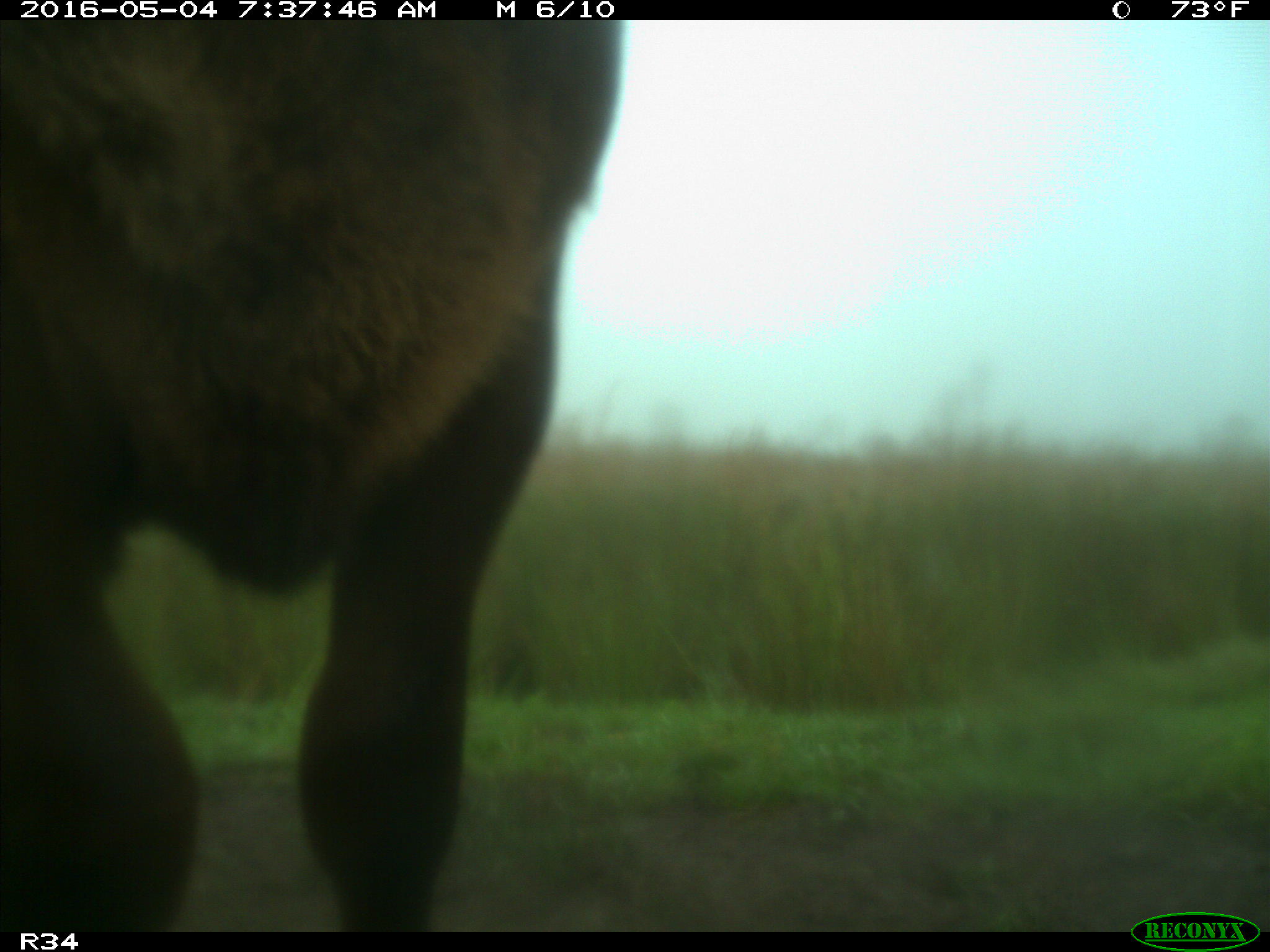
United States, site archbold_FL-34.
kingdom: Animalia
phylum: Chordata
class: Mammalia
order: Artiodactyla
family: Bovidae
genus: Bos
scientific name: Bos taurus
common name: domestic cow